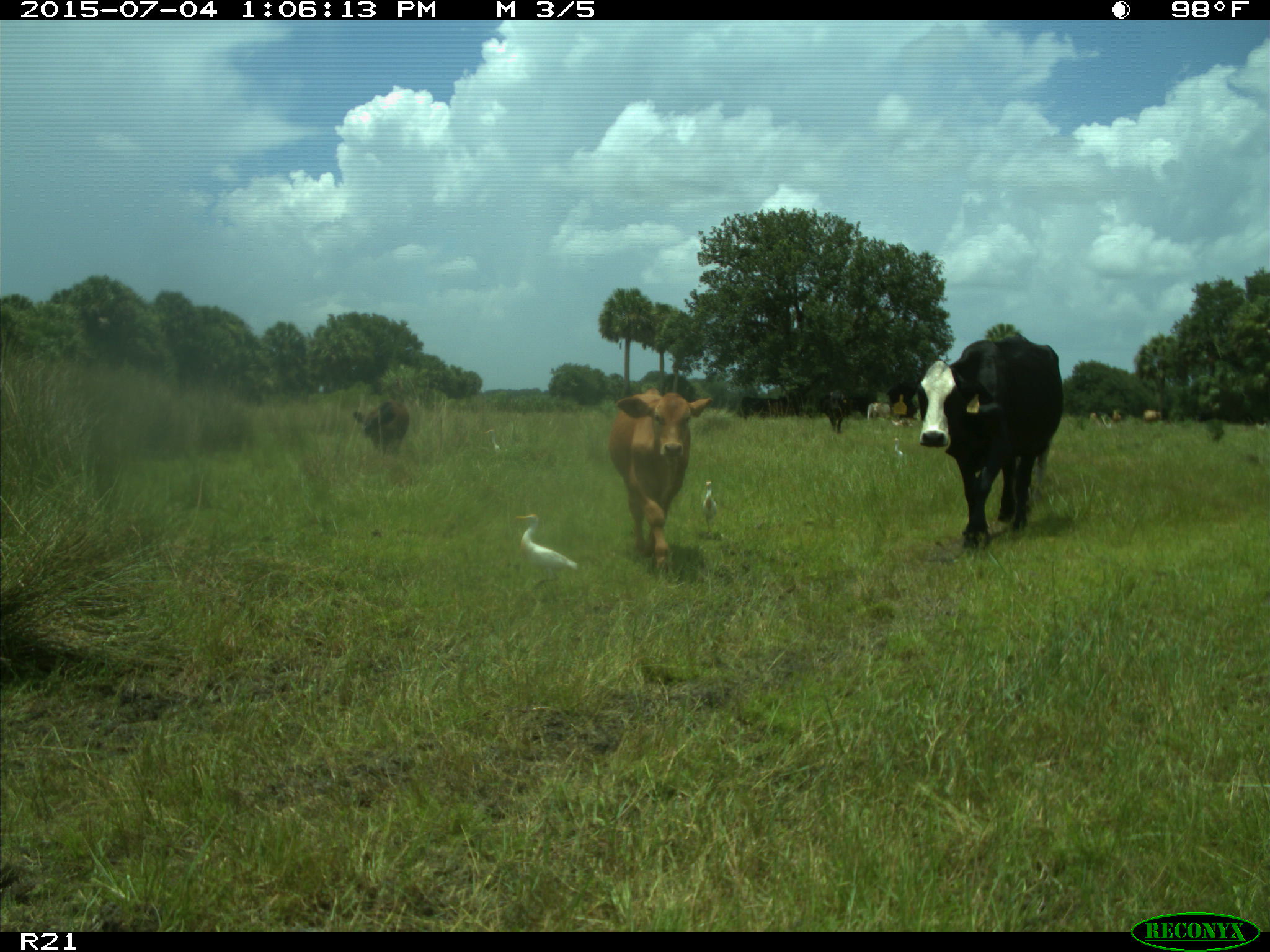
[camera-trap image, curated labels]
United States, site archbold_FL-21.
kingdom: Animalia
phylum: Chordata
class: Mammalia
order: Artiodactyla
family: Bovidae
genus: Bos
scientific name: Bos taurus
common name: domestic cow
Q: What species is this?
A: Bos taurus (domestic cow).